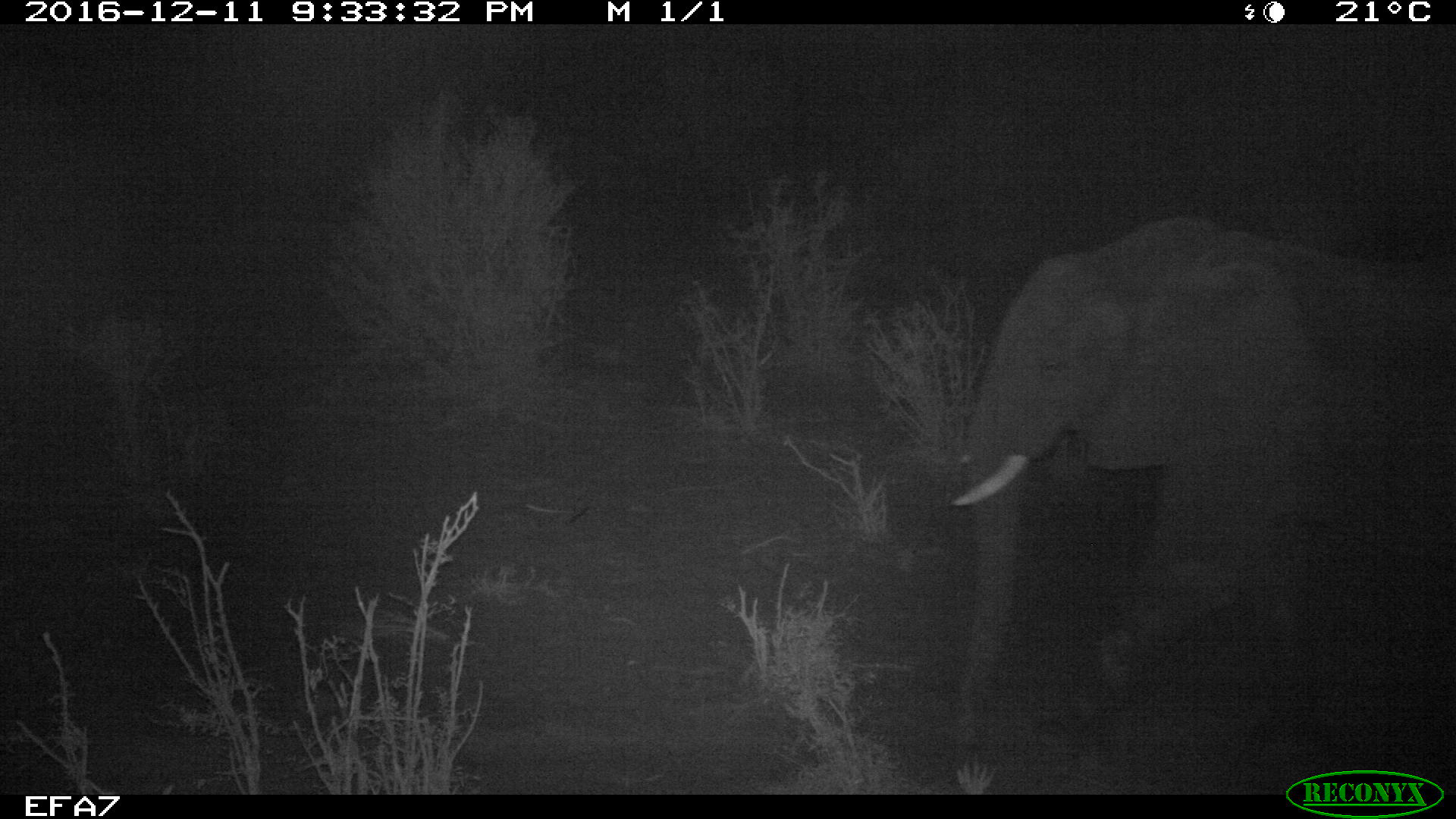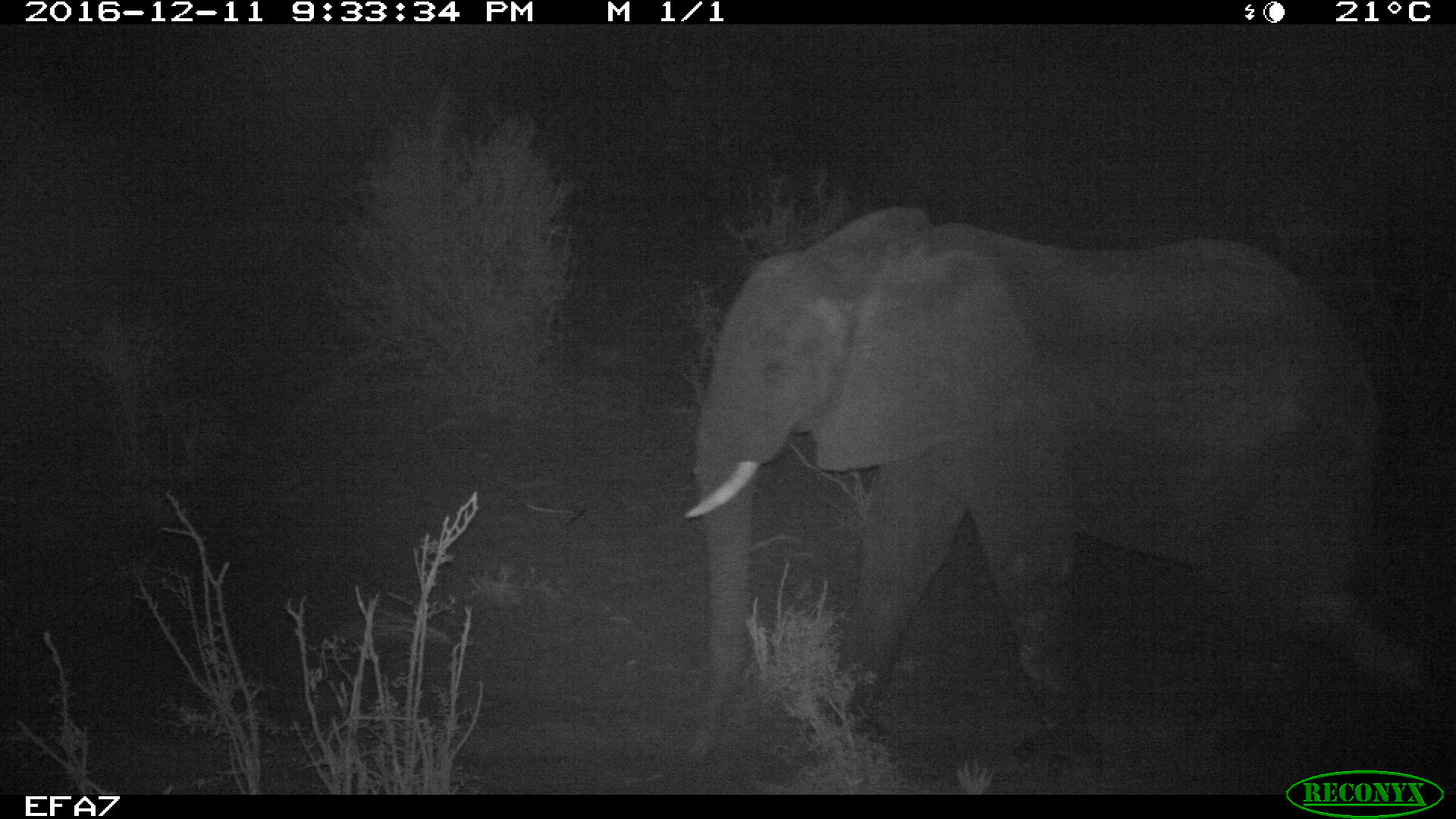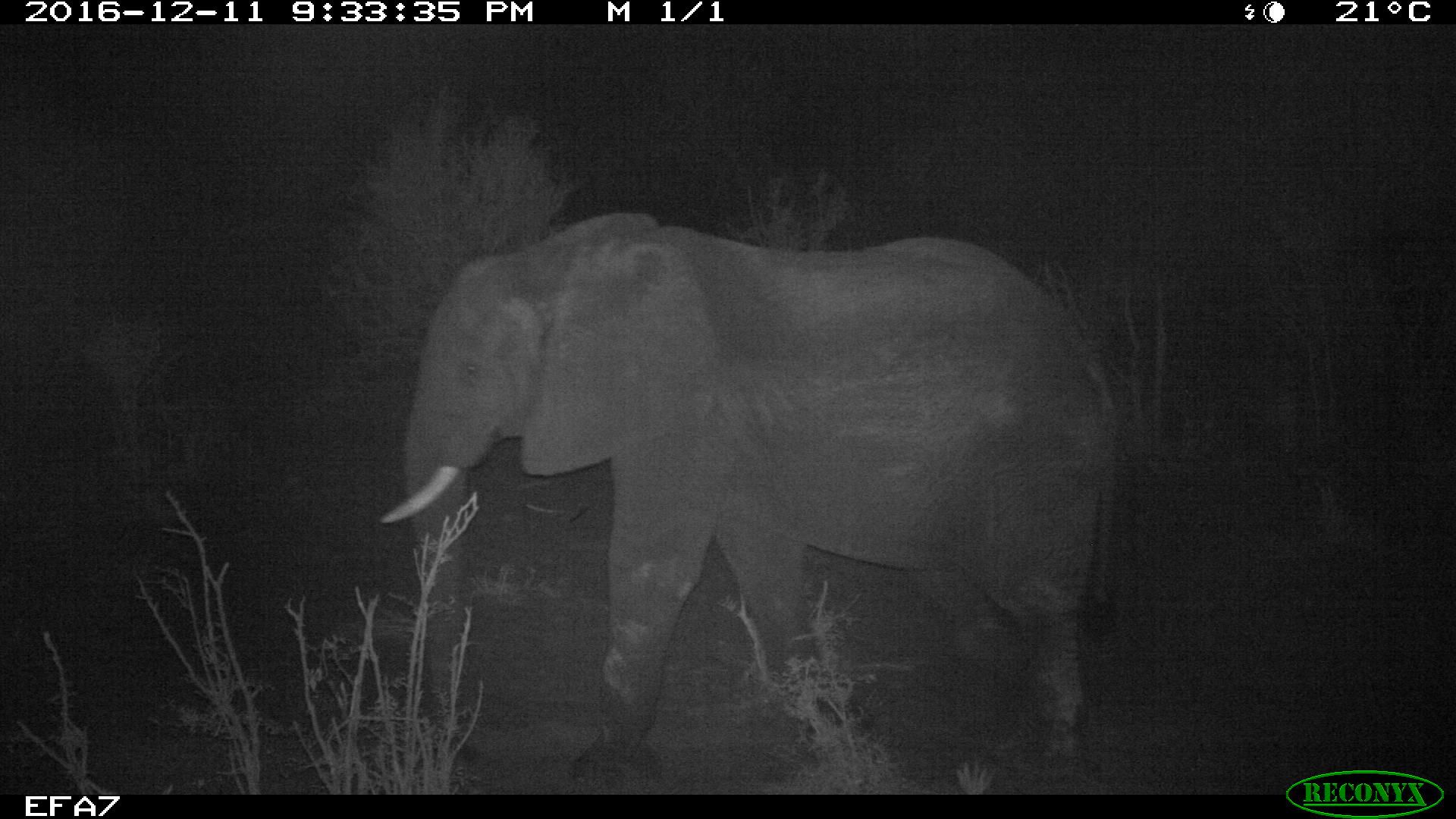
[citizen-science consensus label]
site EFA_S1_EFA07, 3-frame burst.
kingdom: Animalia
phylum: Chordata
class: Mammalia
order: Proboscidea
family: Elephantidae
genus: Loxodonta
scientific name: Loxodonta africana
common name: african bush elephant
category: elephant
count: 1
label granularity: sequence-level